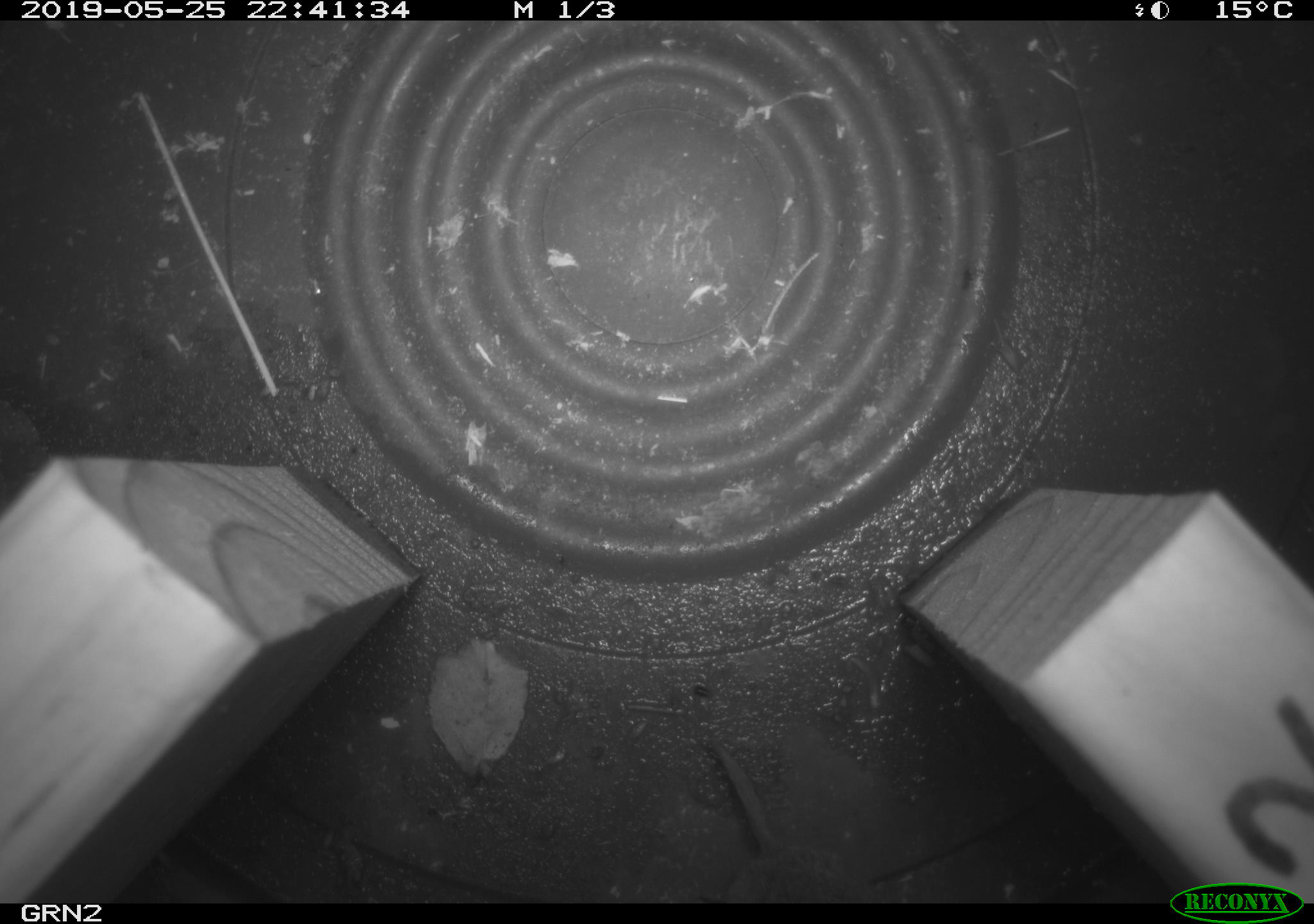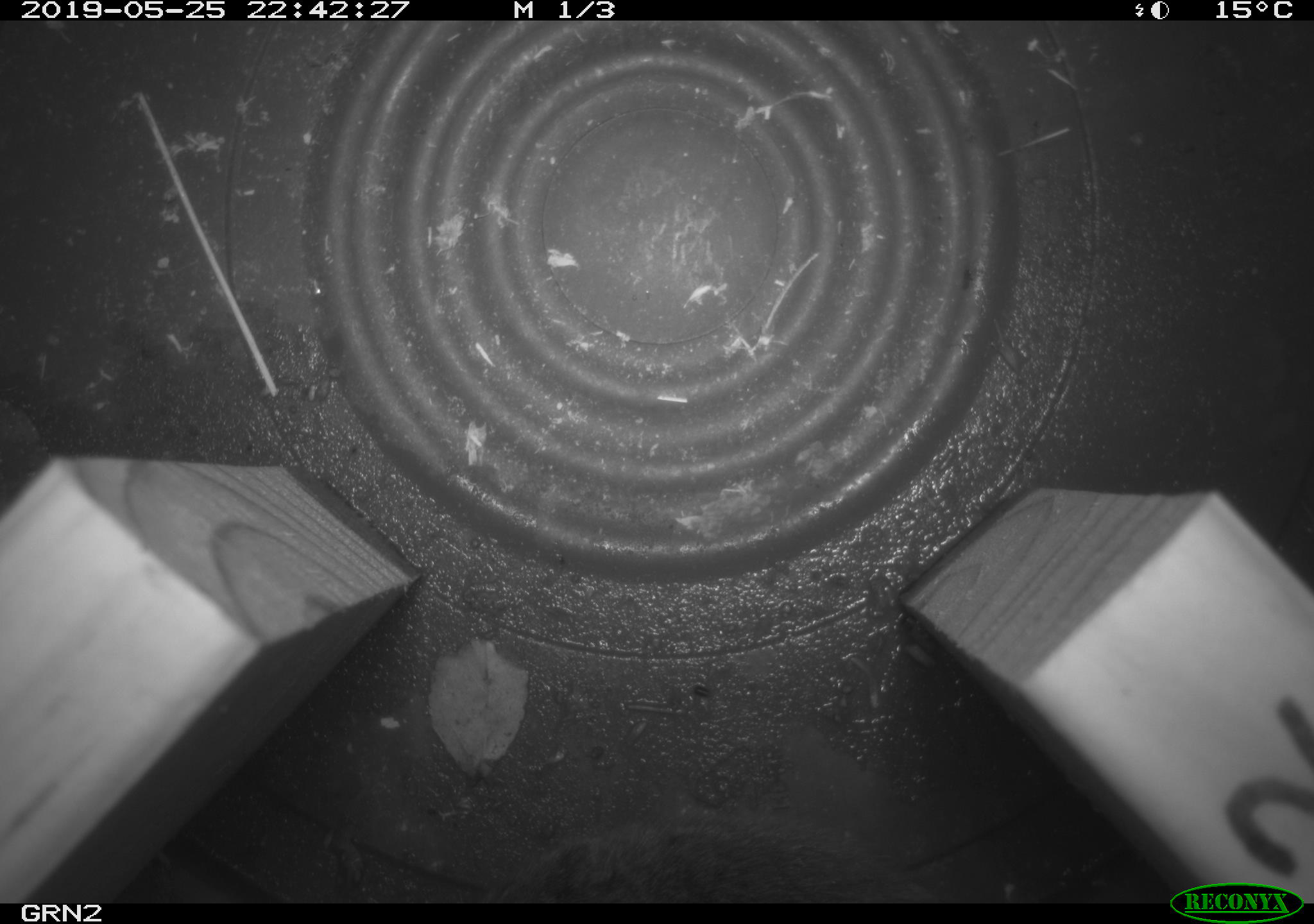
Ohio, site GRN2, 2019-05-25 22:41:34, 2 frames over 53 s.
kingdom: Animalia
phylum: Chordata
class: Mammalia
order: Rodentia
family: Cricetidae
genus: Microtus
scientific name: Microtus pennsylvanicus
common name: meadow vole